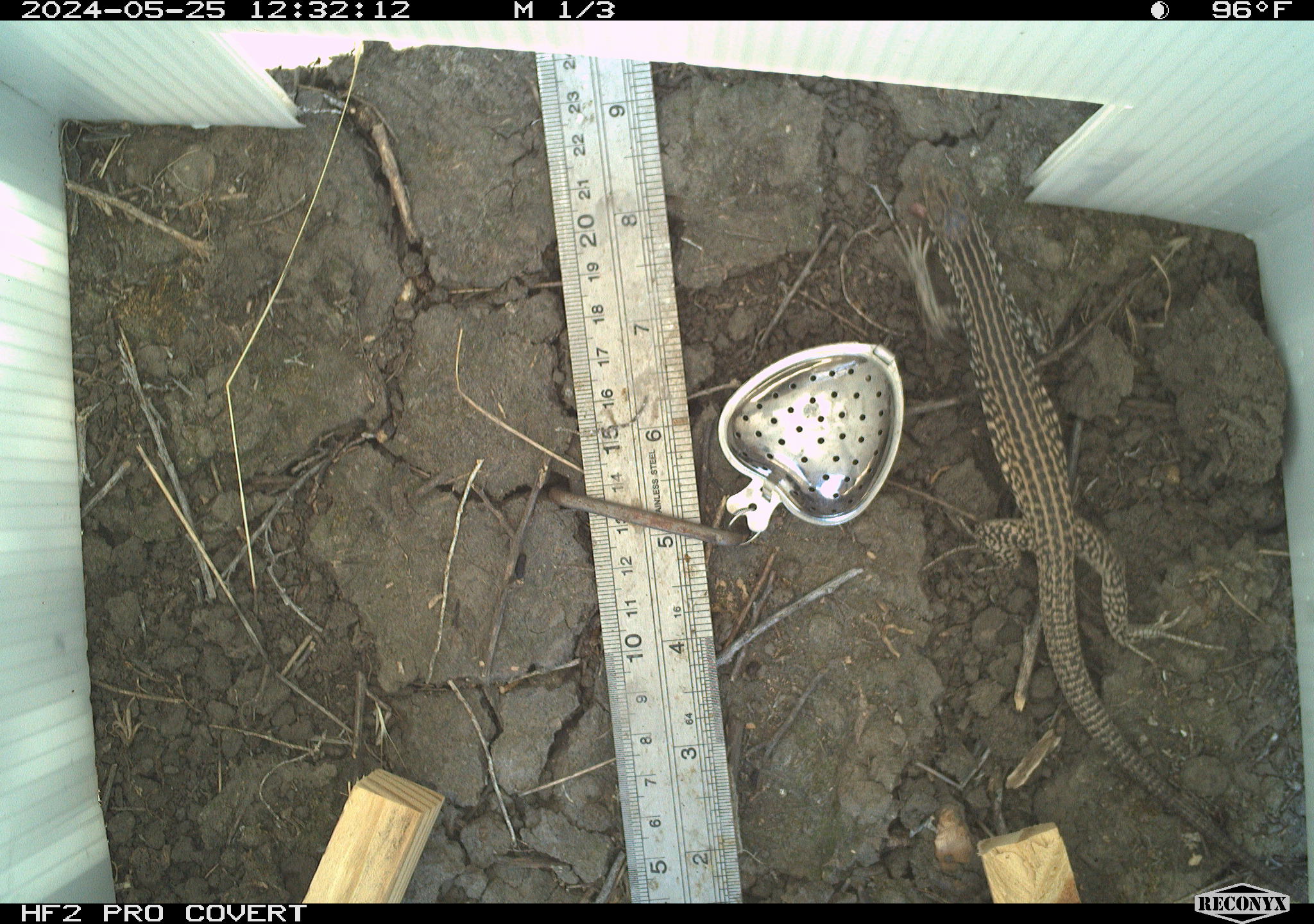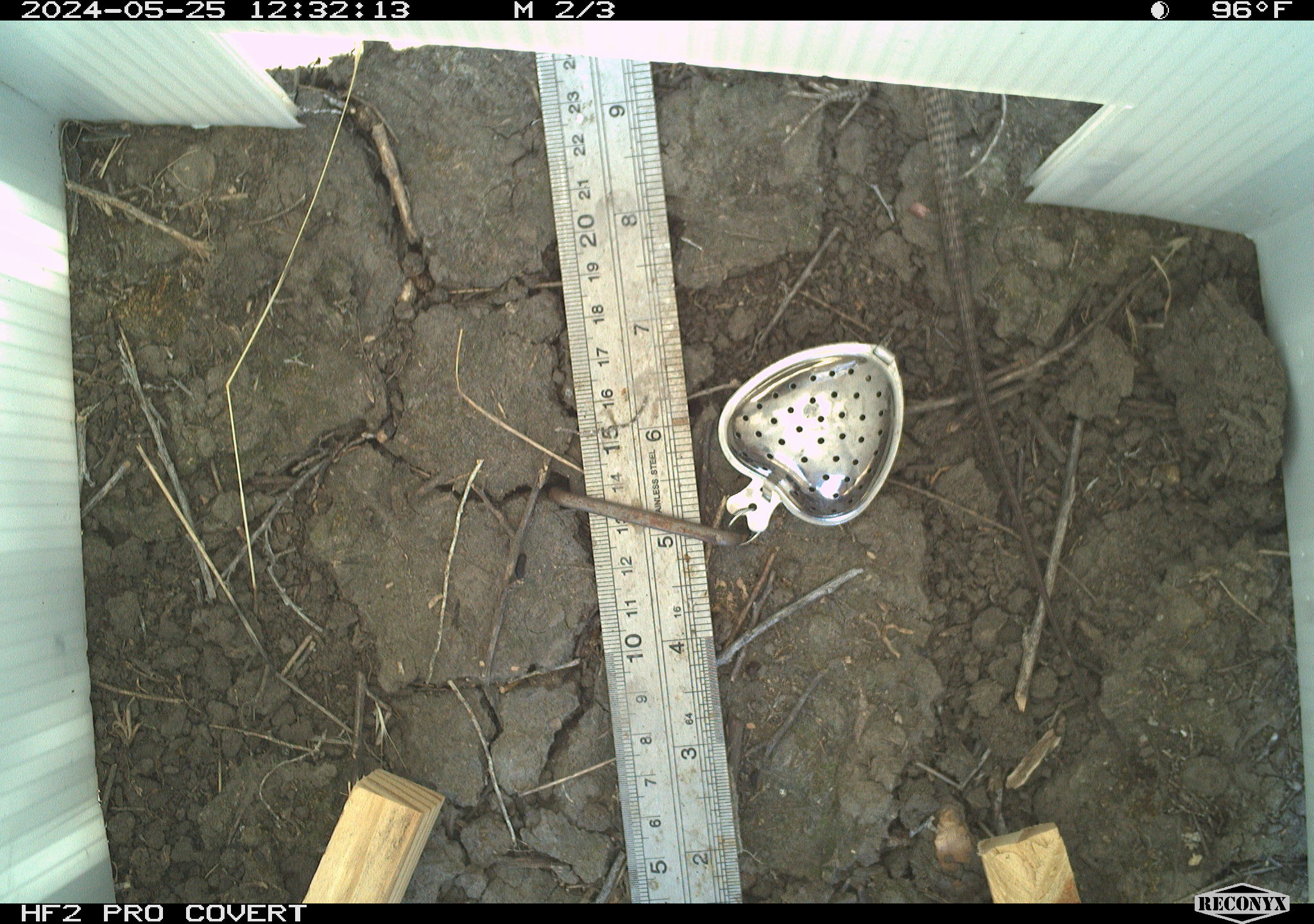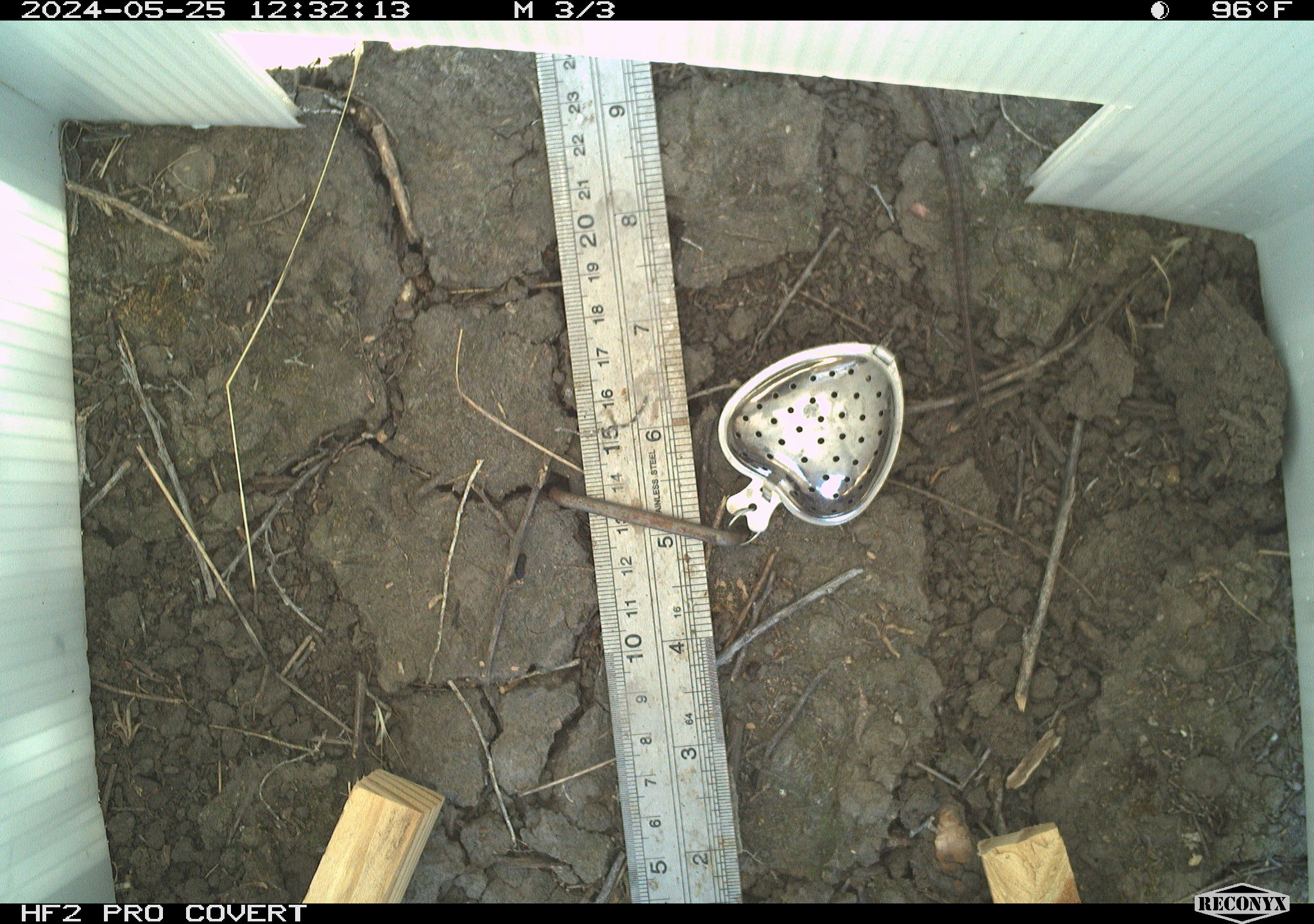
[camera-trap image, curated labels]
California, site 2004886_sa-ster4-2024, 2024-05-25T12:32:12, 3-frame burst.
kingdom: Animalia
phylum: Chordata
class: Reptilia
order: Squamata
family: Teiidae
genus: Aspidoscelis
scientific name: Aspidoscelis tigris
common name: western whiptail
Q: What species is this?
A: Western whiptail (Aspidoscelis tigris).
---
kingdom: Animalia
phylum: Chordata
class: Reptilia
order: Squamata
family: Phrynosomatidae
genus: Uta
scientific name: Uta stansburiana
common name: common side-blotched lizard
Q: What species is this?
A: Common side-blotched lizard (Uta stansburiana).